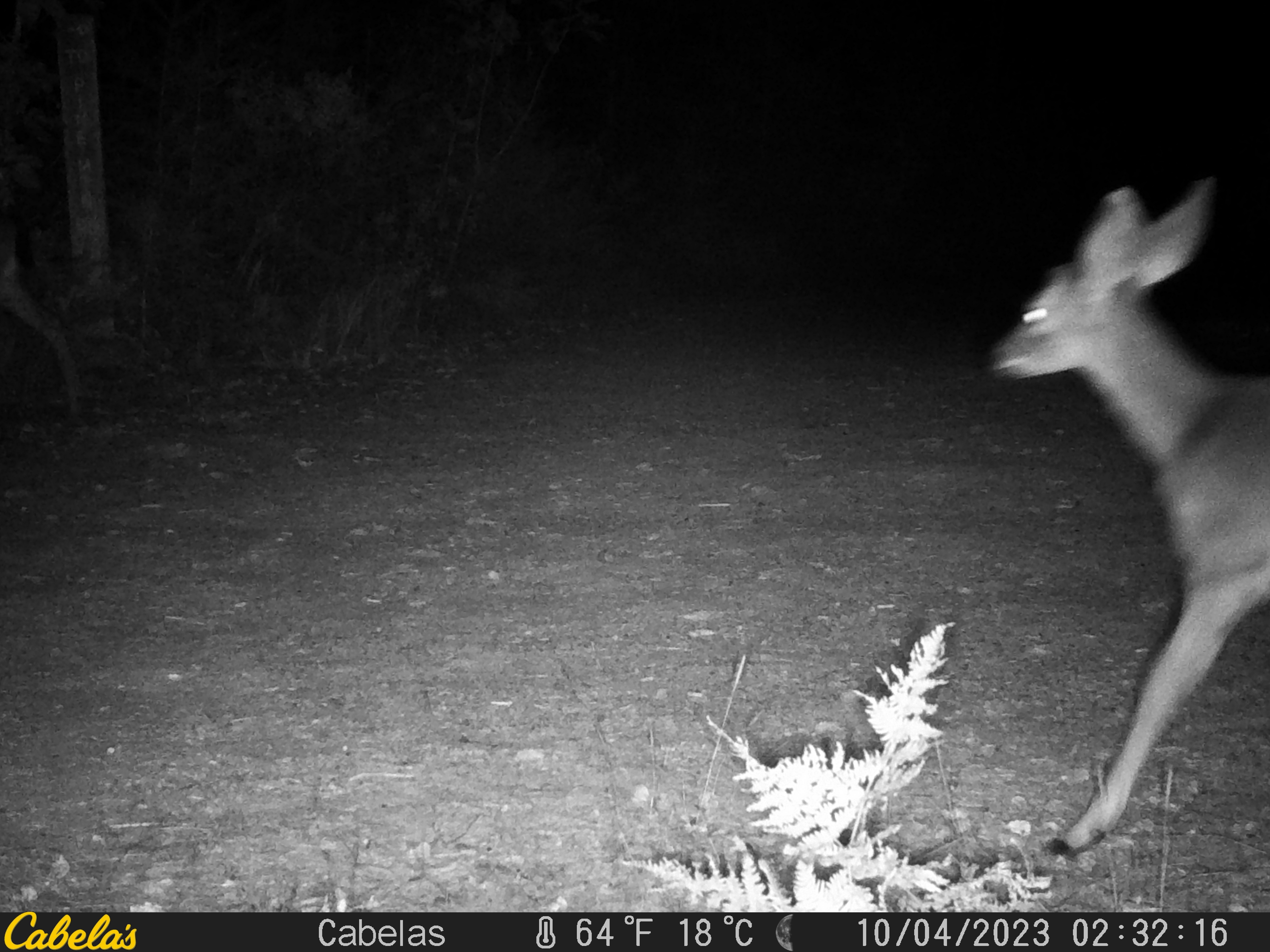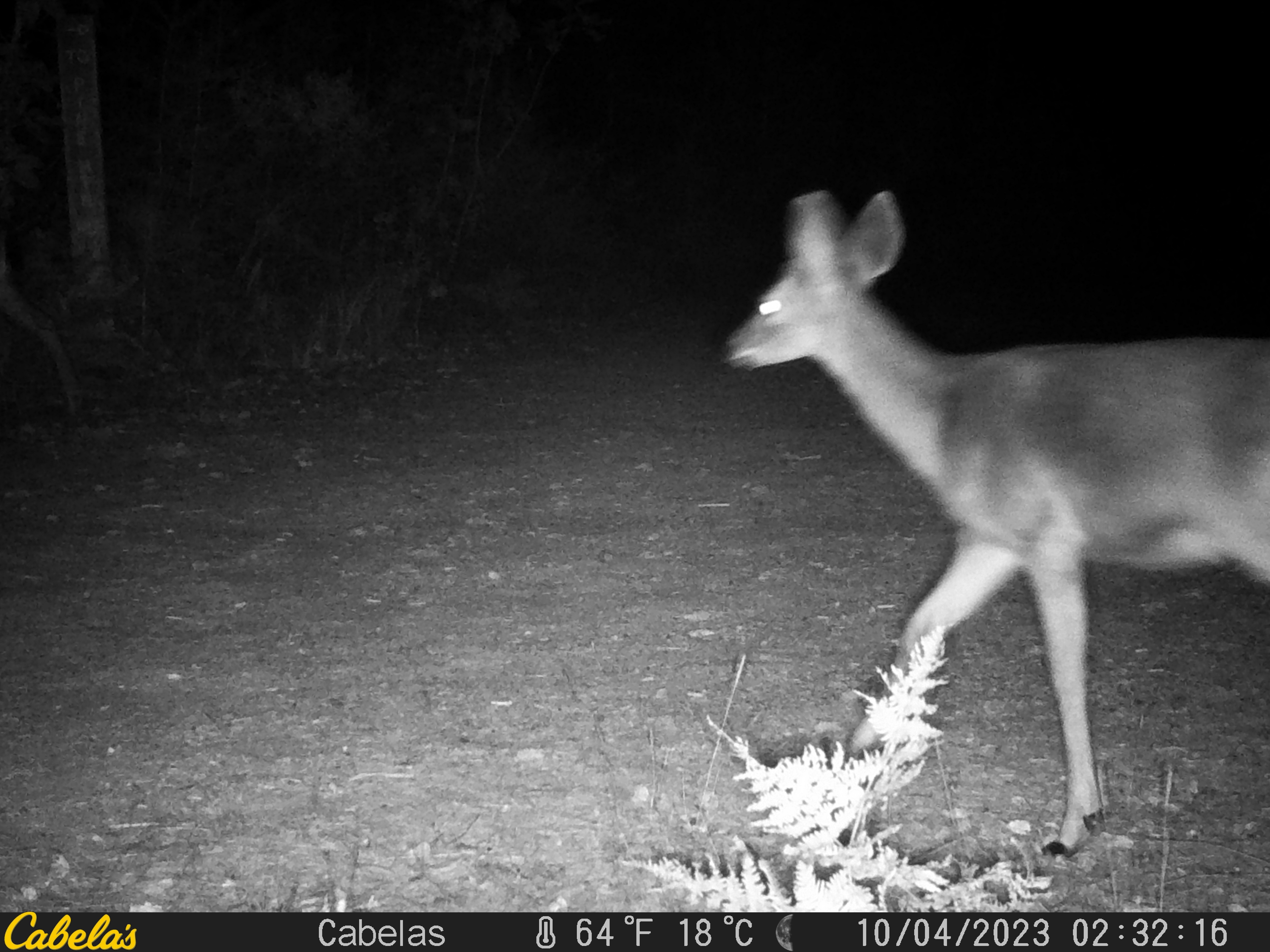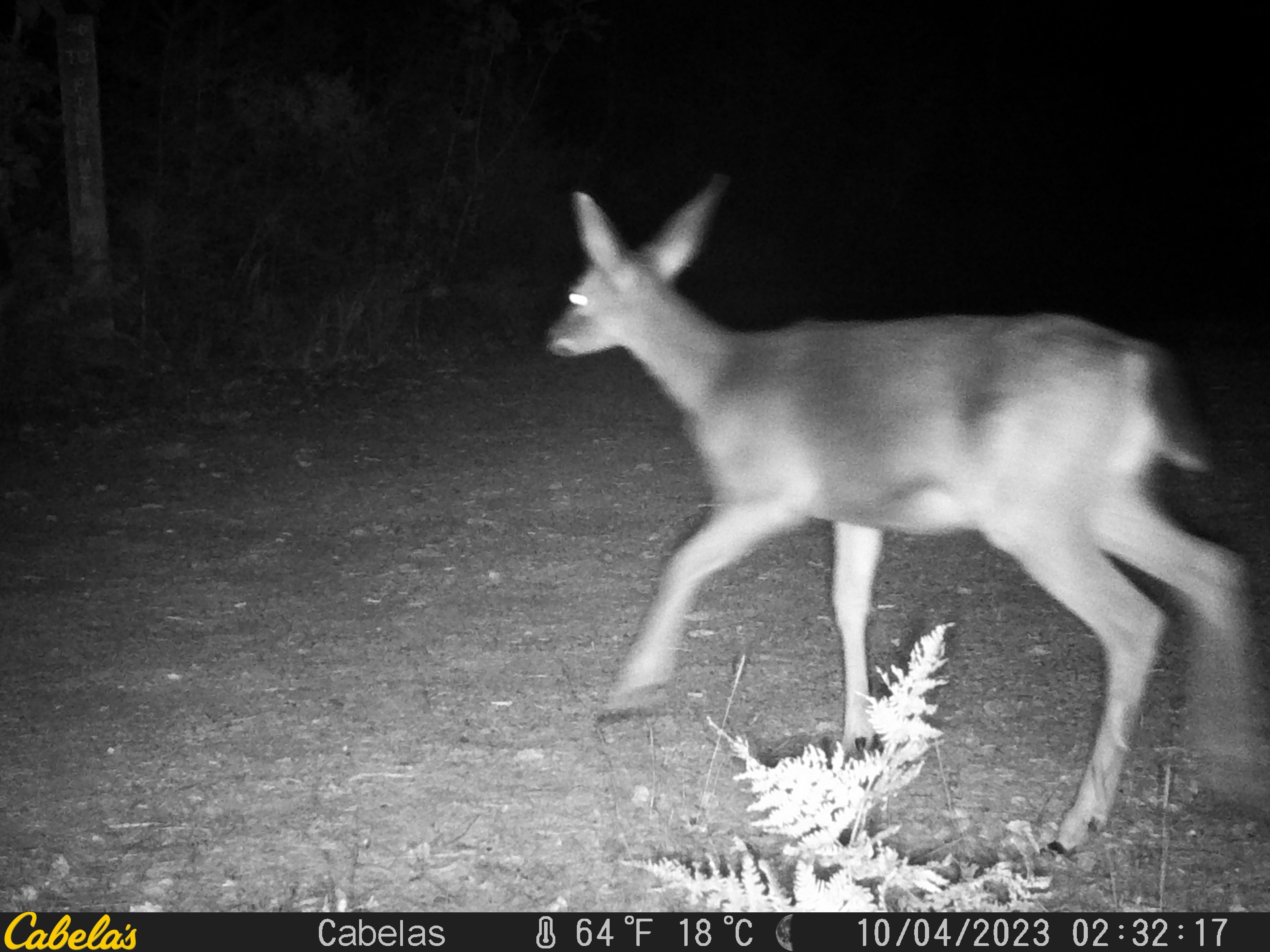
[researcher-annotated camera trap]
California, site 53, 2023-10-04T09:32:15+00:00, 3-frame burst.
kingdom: Animalia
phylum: Chordata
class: Mammalia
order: Artiodactyla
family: Cervidae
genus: Odocoileus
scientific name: Odocoileus hemionus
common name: mule deer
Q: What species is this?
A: Mule deer (Odocoileus hemionus).